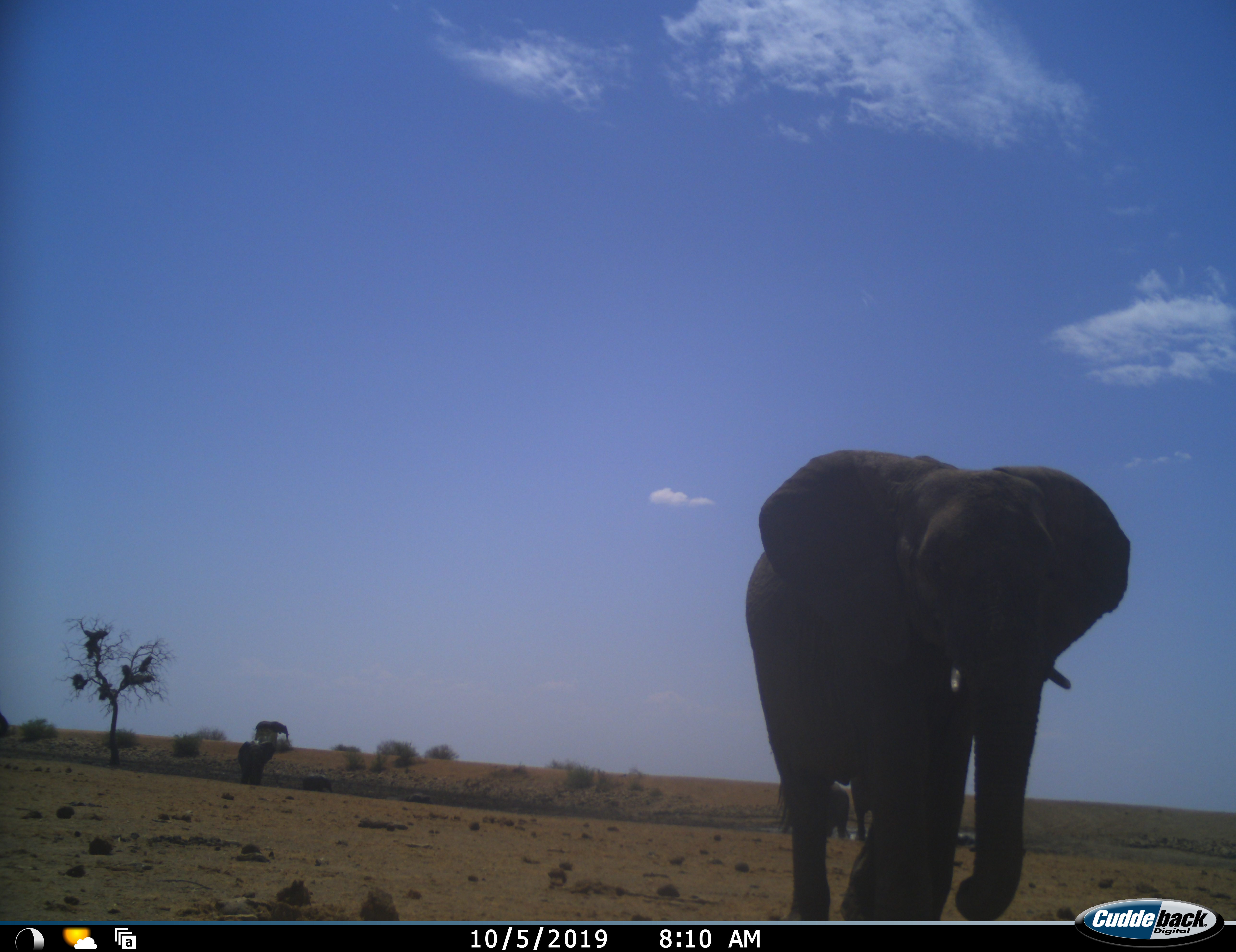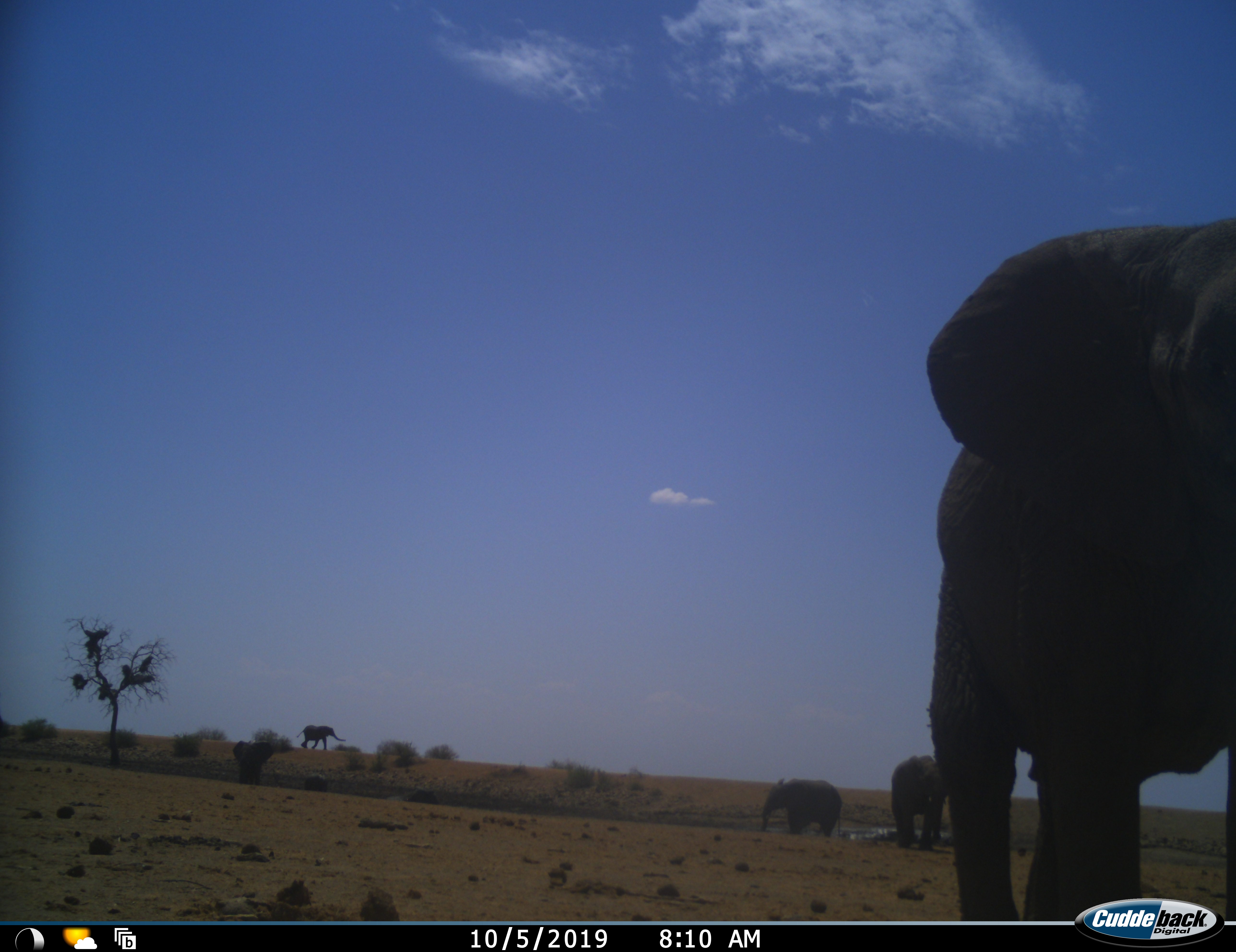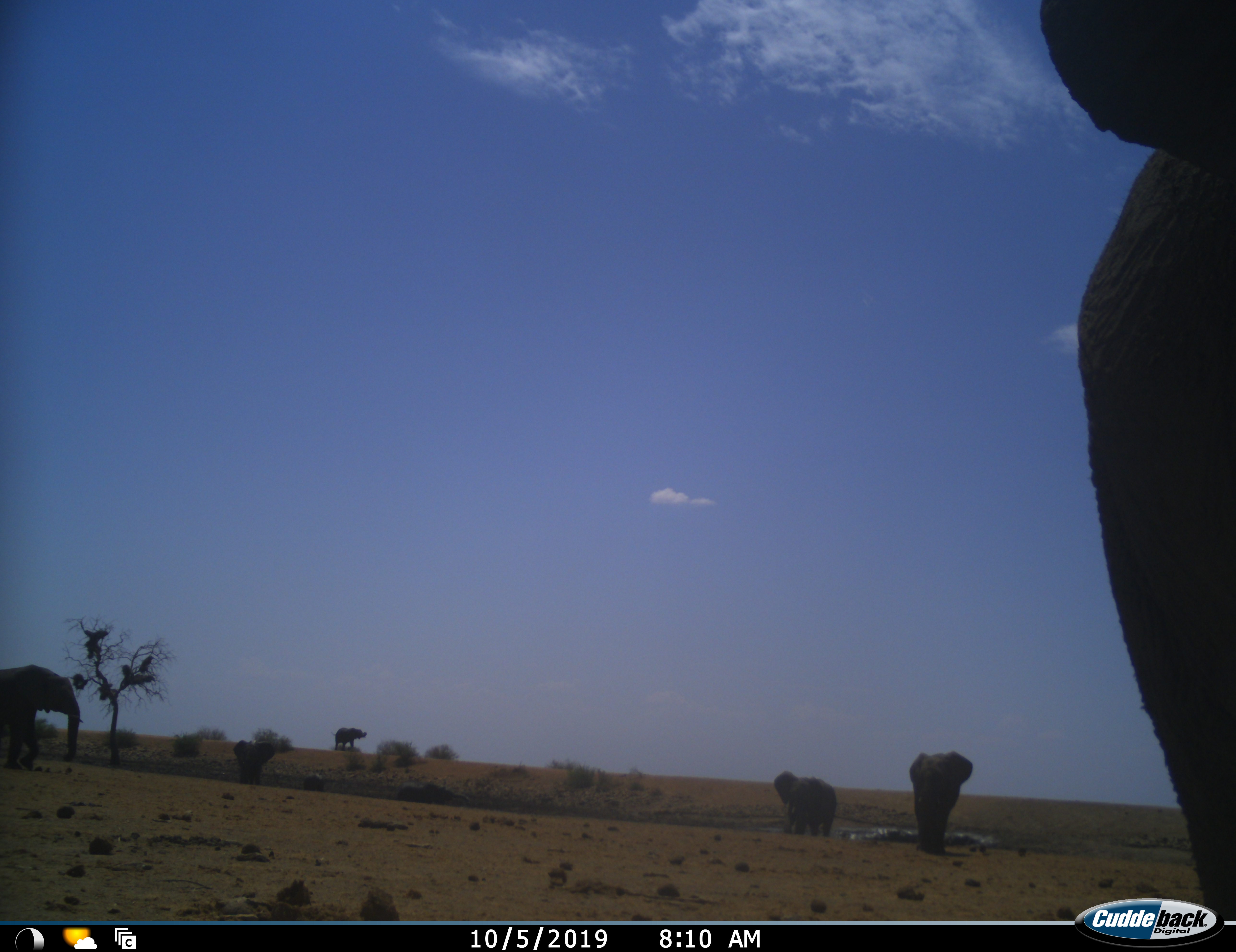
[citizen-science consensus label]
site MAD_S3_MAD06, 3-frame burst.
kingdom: Animalia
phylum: Chordata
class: Mammalia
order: Proboscidea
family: Elephantidae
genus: Loxodonta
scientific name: Loxodonta africana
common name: african bush elephant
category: elephant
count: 5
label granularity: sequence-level